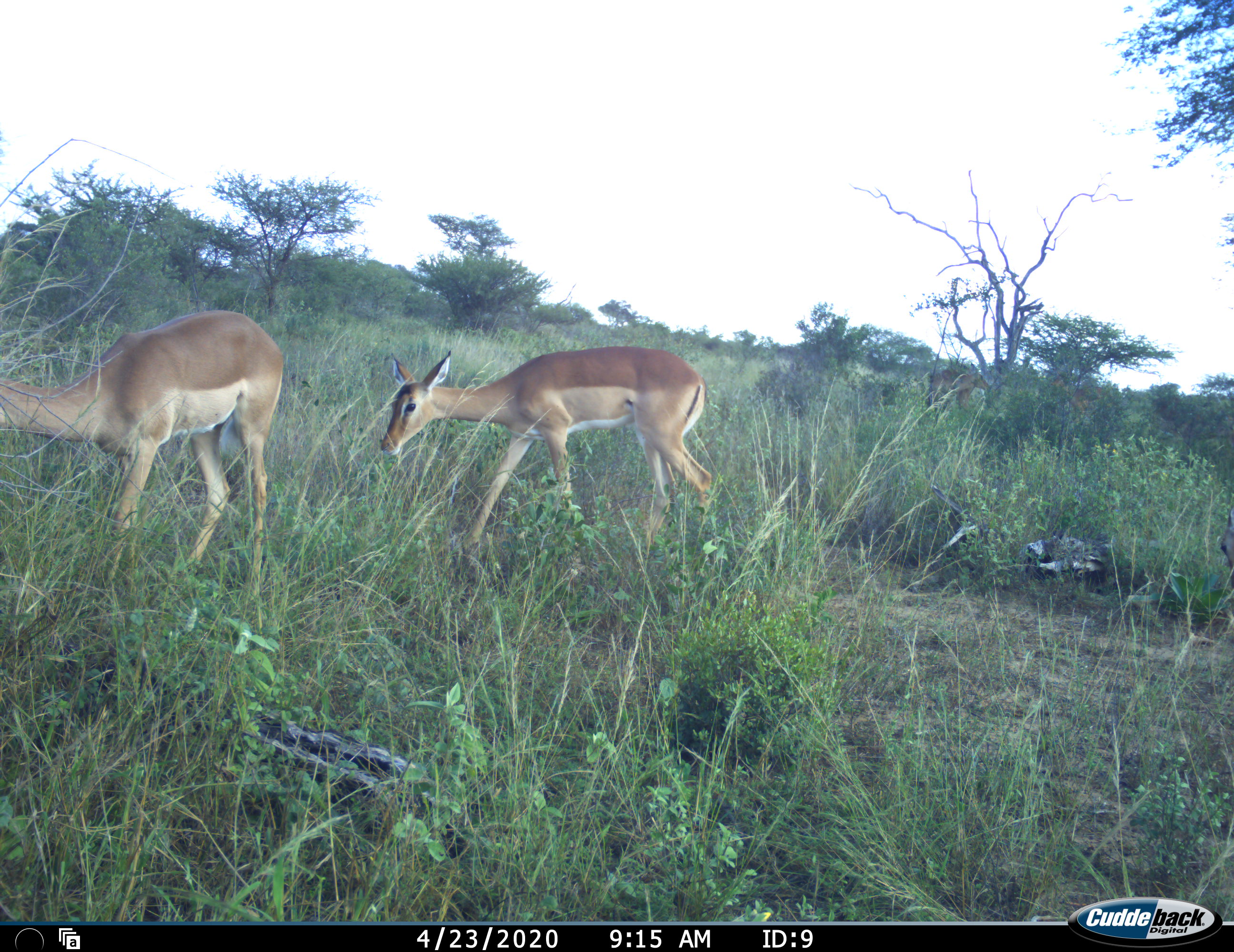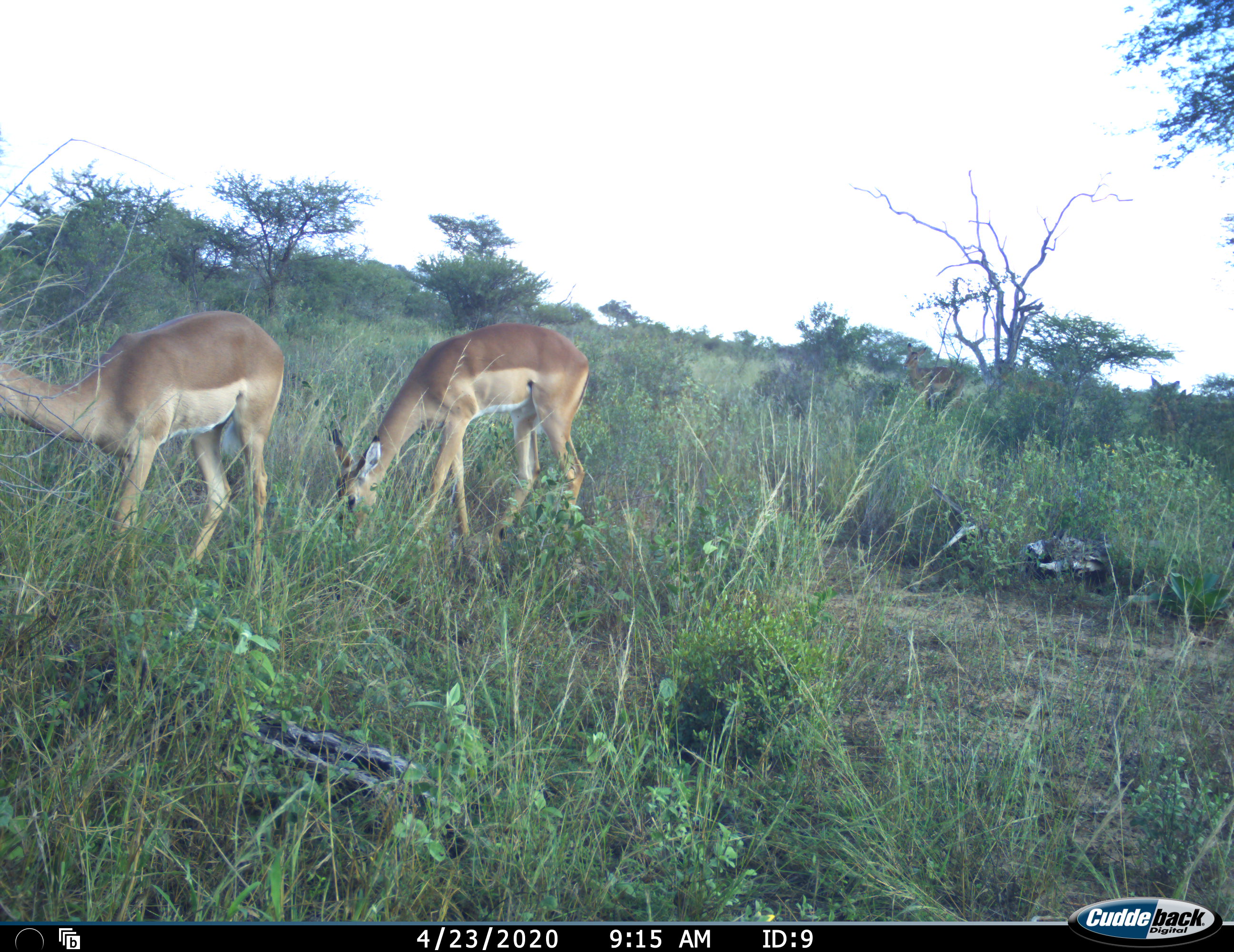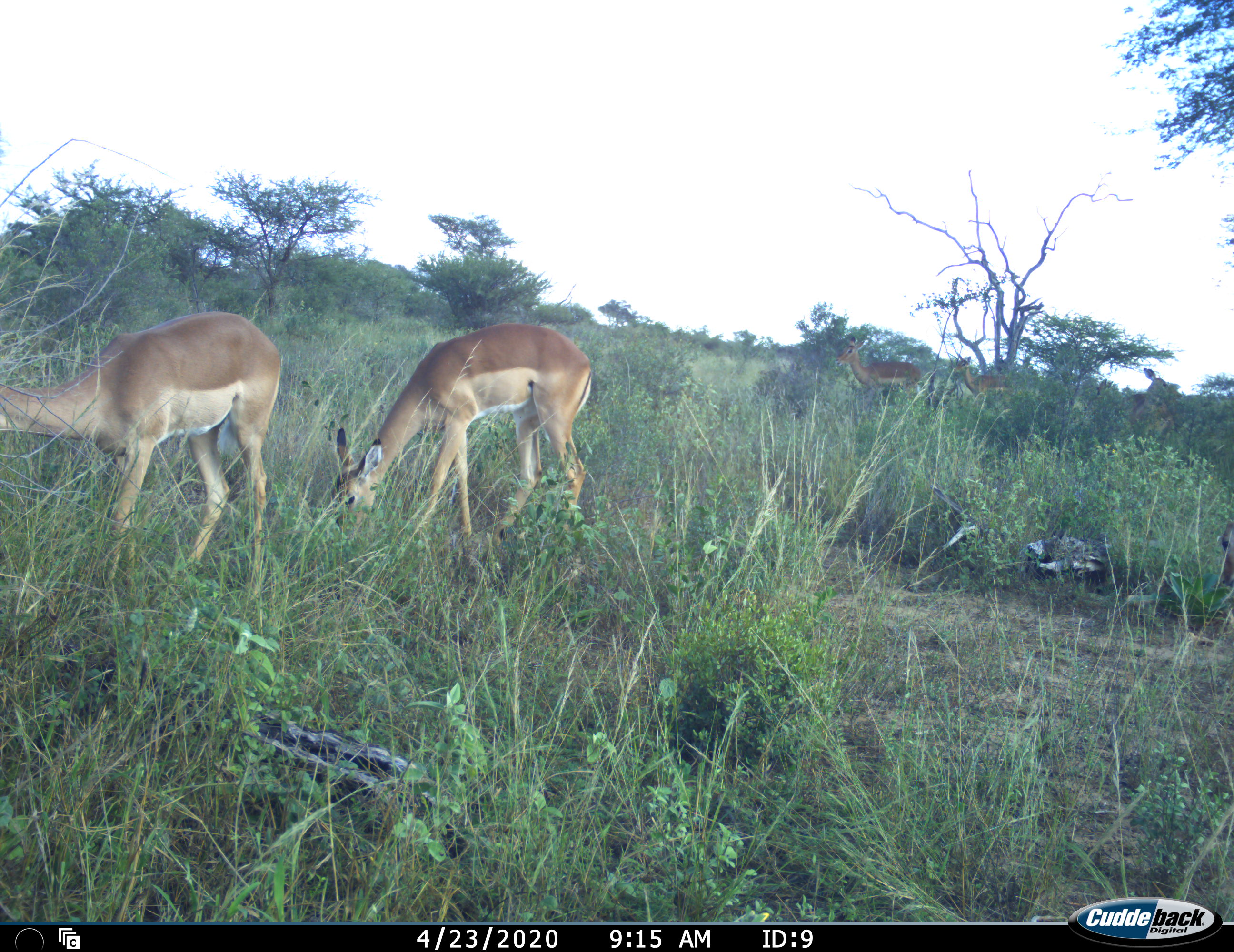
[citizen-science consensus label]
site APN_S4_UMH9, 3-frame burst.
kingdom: Animalia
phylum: Chordata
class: Mammalia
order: Artiodactyla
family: Bovidae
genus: Aepyceros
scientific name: Aepyceros melampus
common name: impala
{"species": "impala (Aepyceros melampus)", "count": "6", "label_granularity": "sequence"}